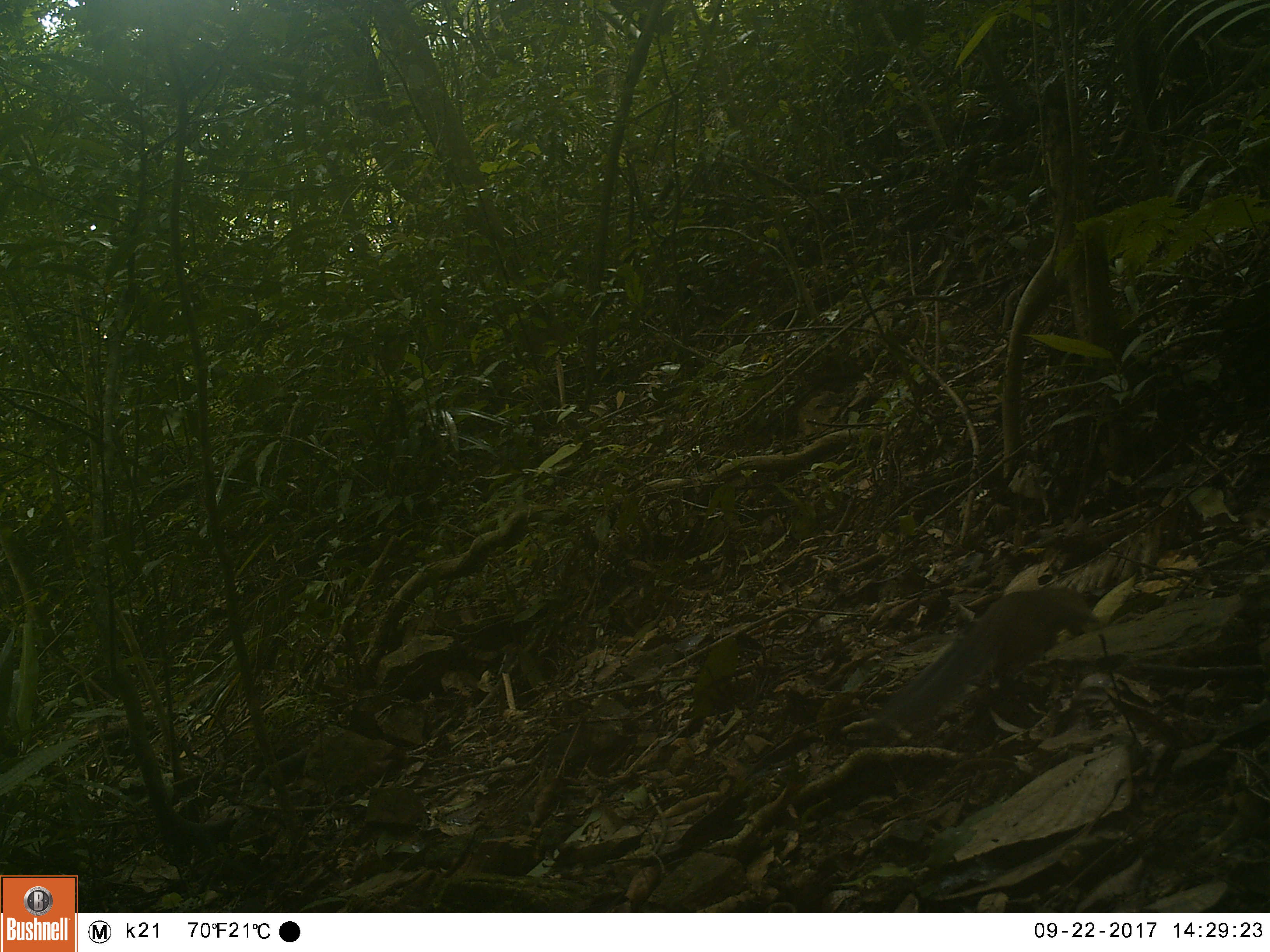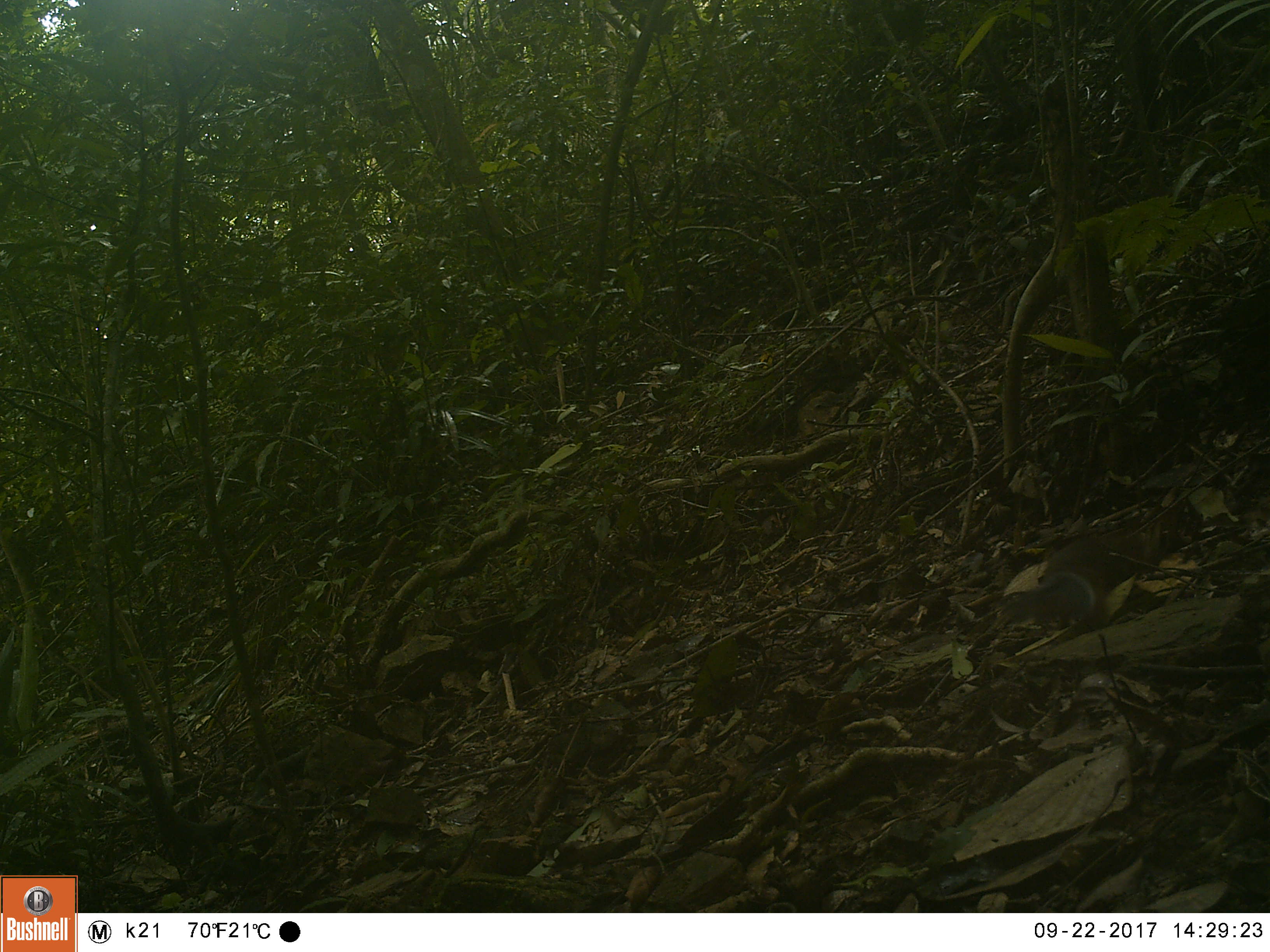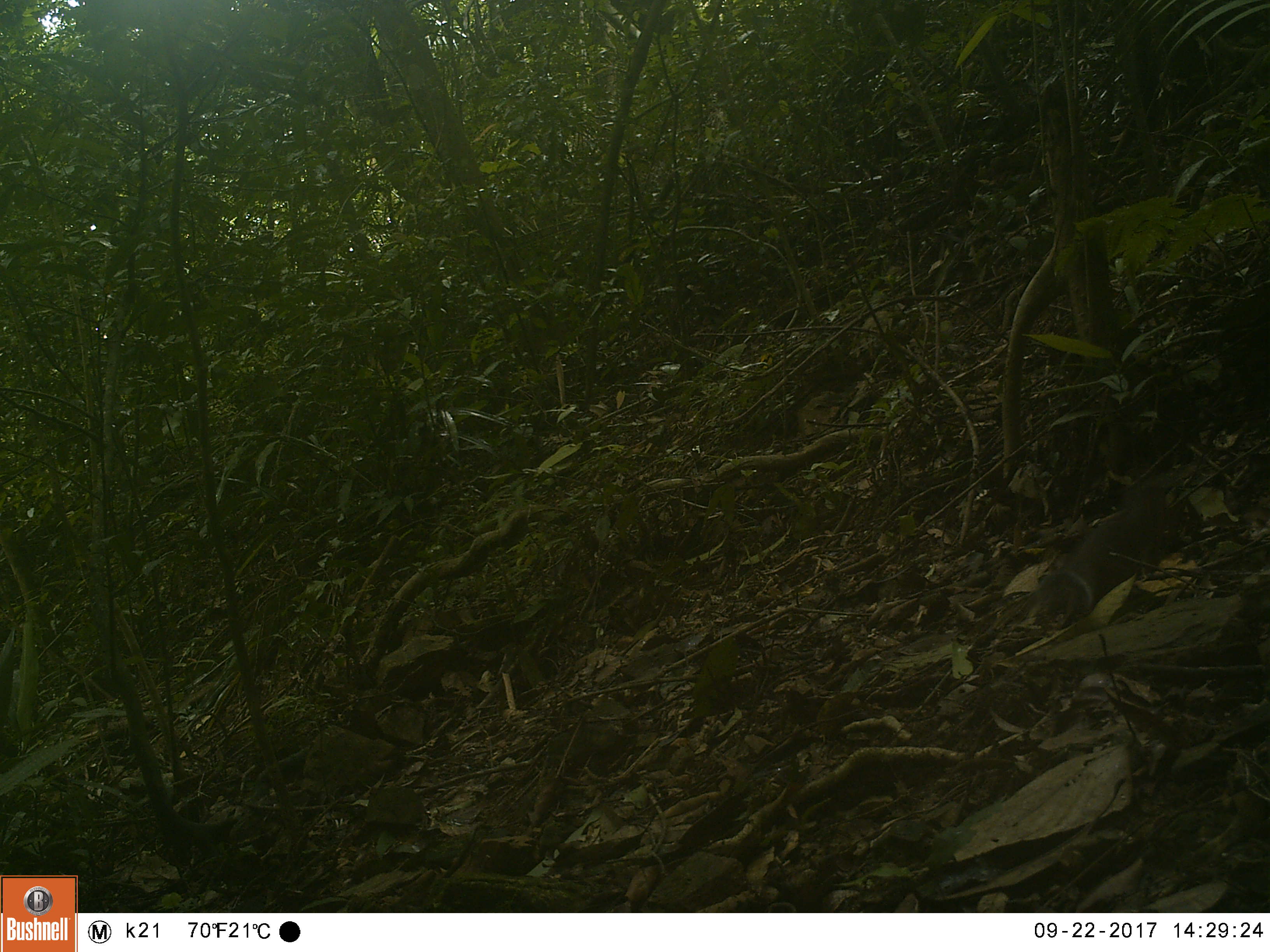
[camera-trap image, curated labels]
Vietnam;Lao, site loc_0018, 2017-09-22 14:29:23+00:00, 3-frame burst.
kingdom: Animalia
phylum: Chordata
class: Mammalia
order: Rodentia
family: Sciuridae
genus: Dremomys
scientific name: Dremomys rufigenis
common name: red-cheeked squirrel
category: red cheeked squirrel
Red cheeked squirrel (red-cheeked squirrel) (Dremomys rufigenis). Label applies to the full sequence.